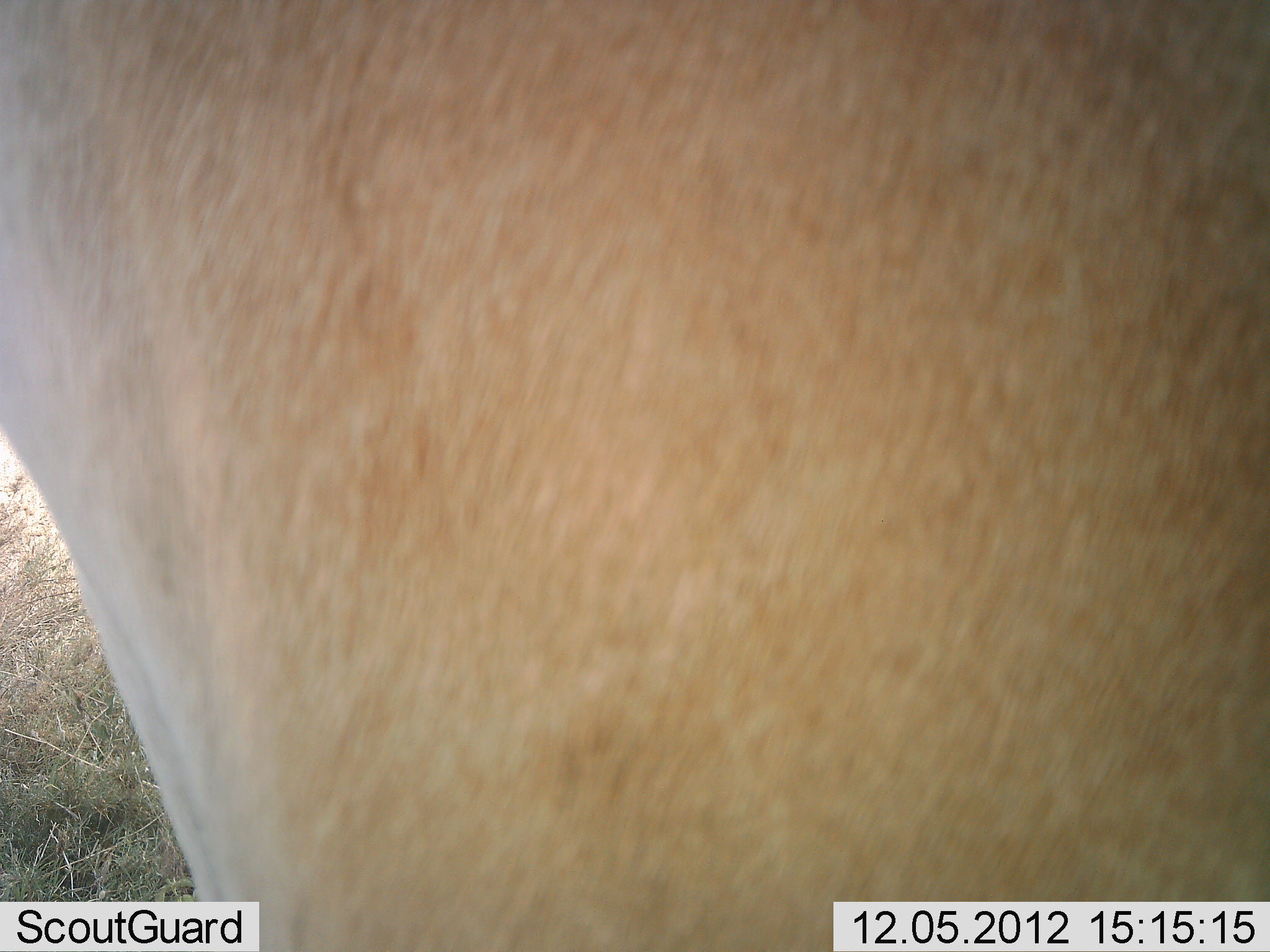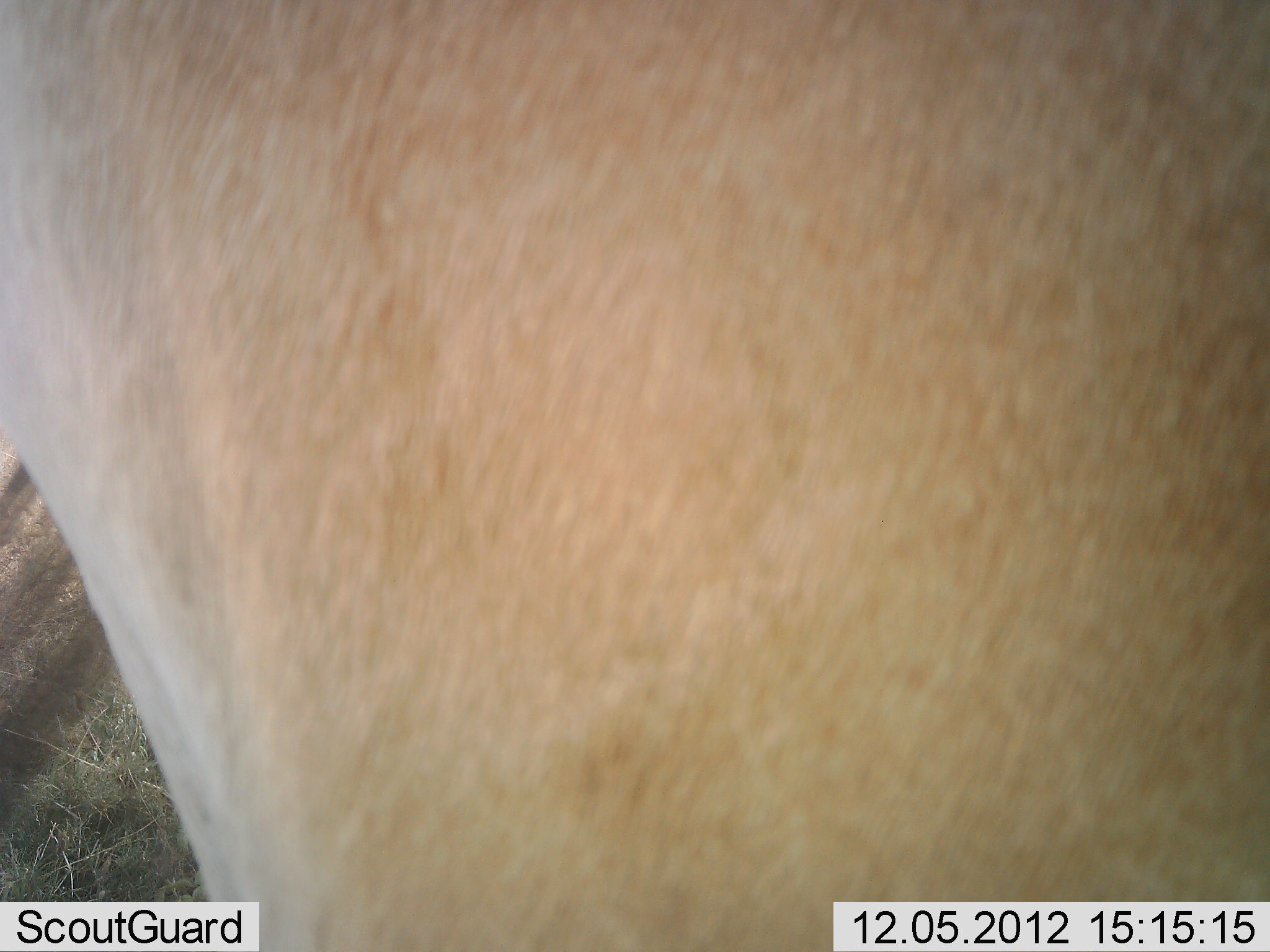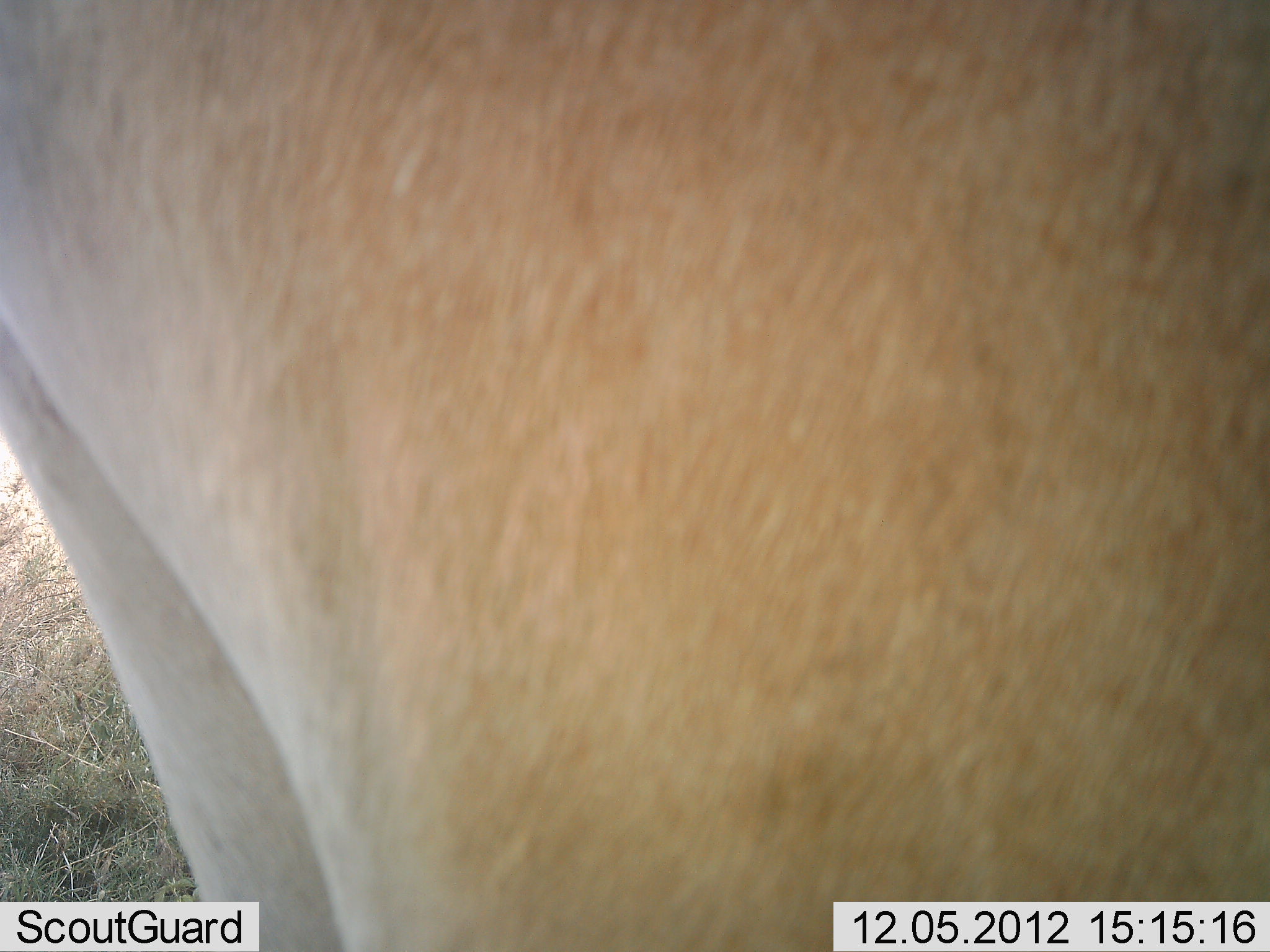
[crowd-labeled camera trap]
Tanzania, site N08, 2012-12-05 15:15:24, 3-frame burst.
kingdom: Animalia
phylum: Chordata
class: Mammalia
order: Artiodactyla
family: Bovidae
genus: Alcelaphus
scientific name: Alcelaphus buselaphus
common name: hartebeest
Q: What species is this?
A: Hartebeest (Alcelaphus buselaphus).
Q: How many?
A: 1.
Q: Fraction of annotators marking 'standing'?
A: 100%.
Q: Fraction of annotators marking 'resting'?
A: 0%.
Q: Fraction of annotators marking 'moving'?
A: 0%.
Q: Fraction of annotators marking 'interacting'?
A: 0%.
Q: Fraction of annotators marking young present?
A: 0%.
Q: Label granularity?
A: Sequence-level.